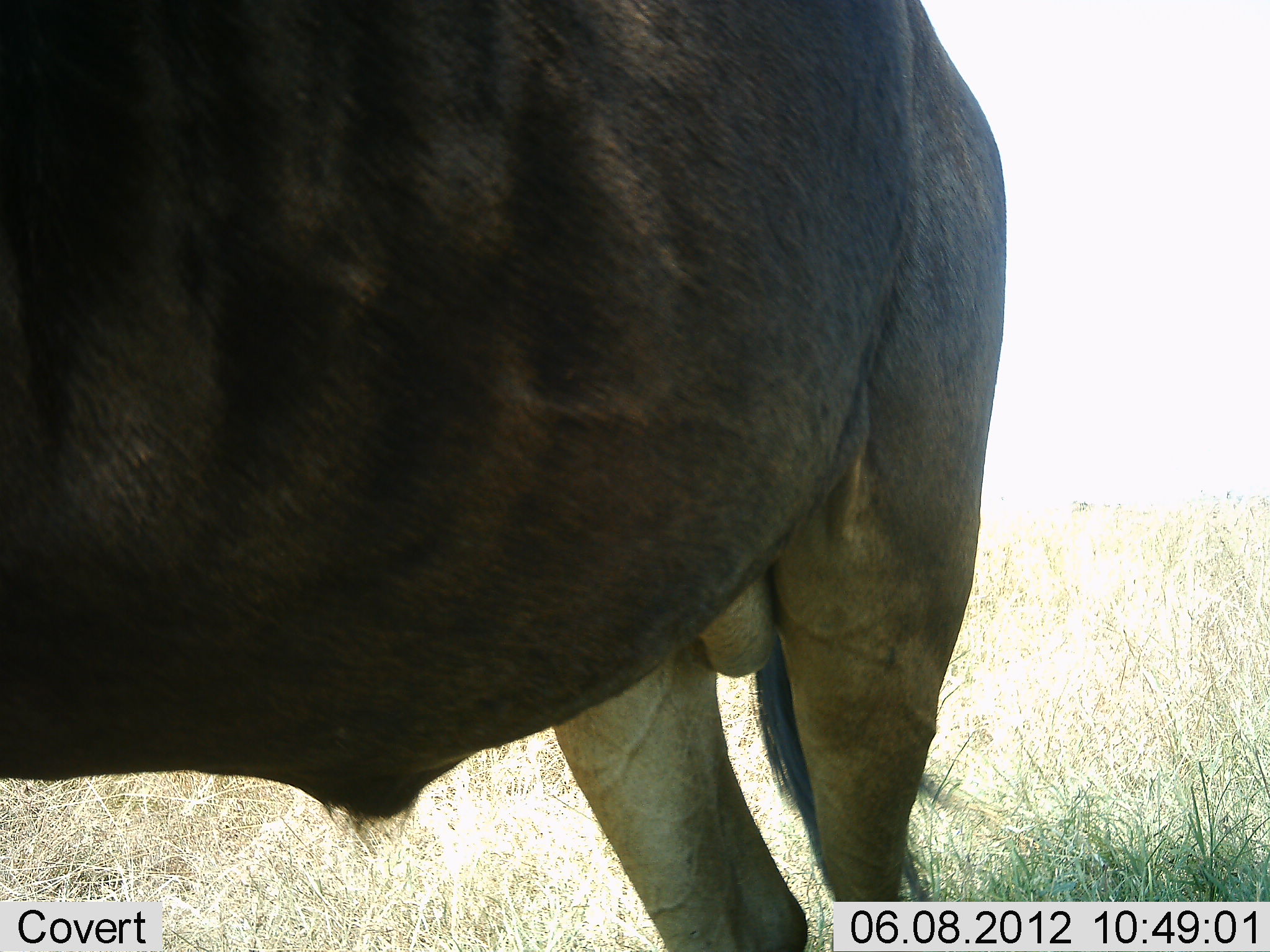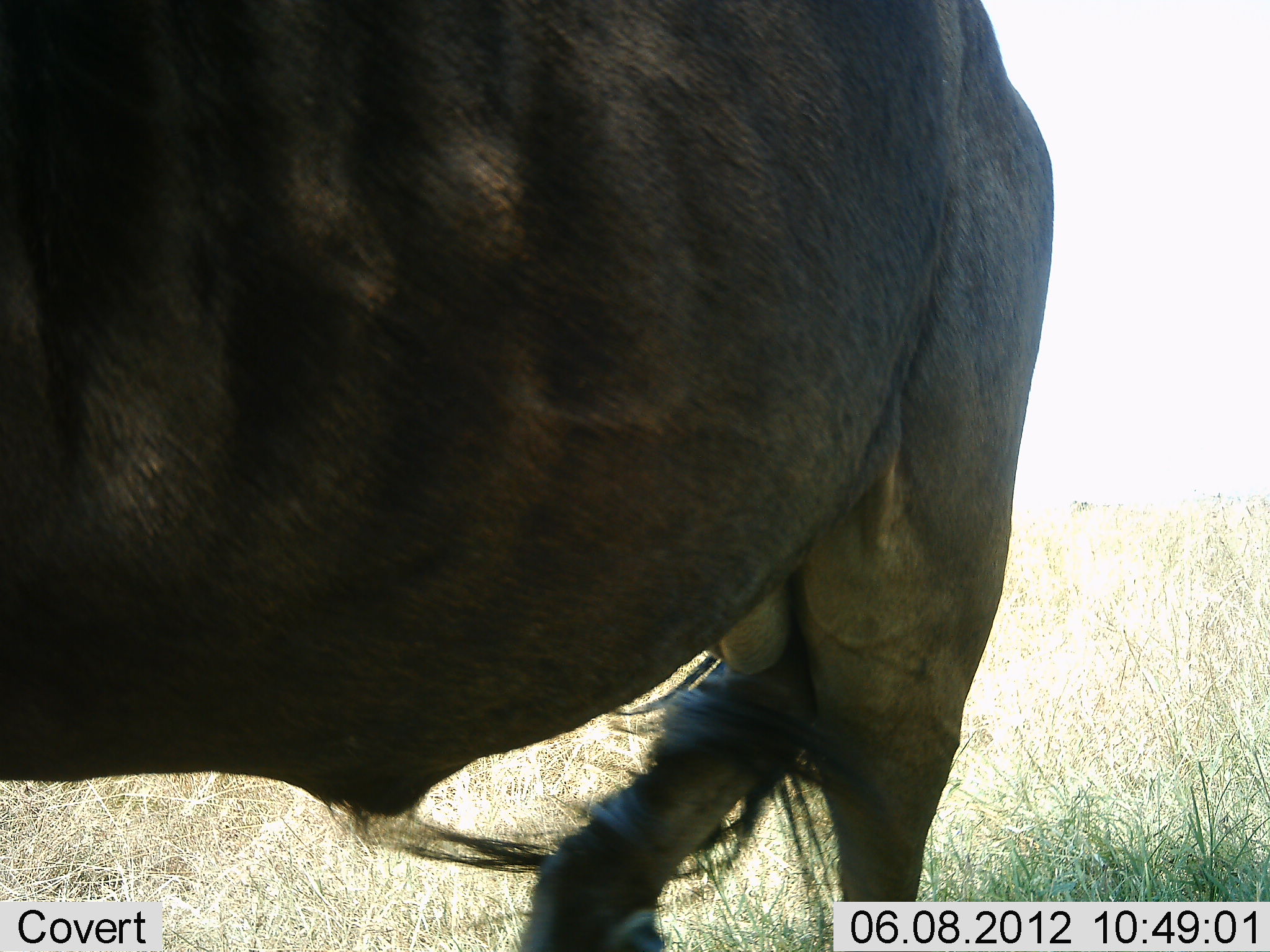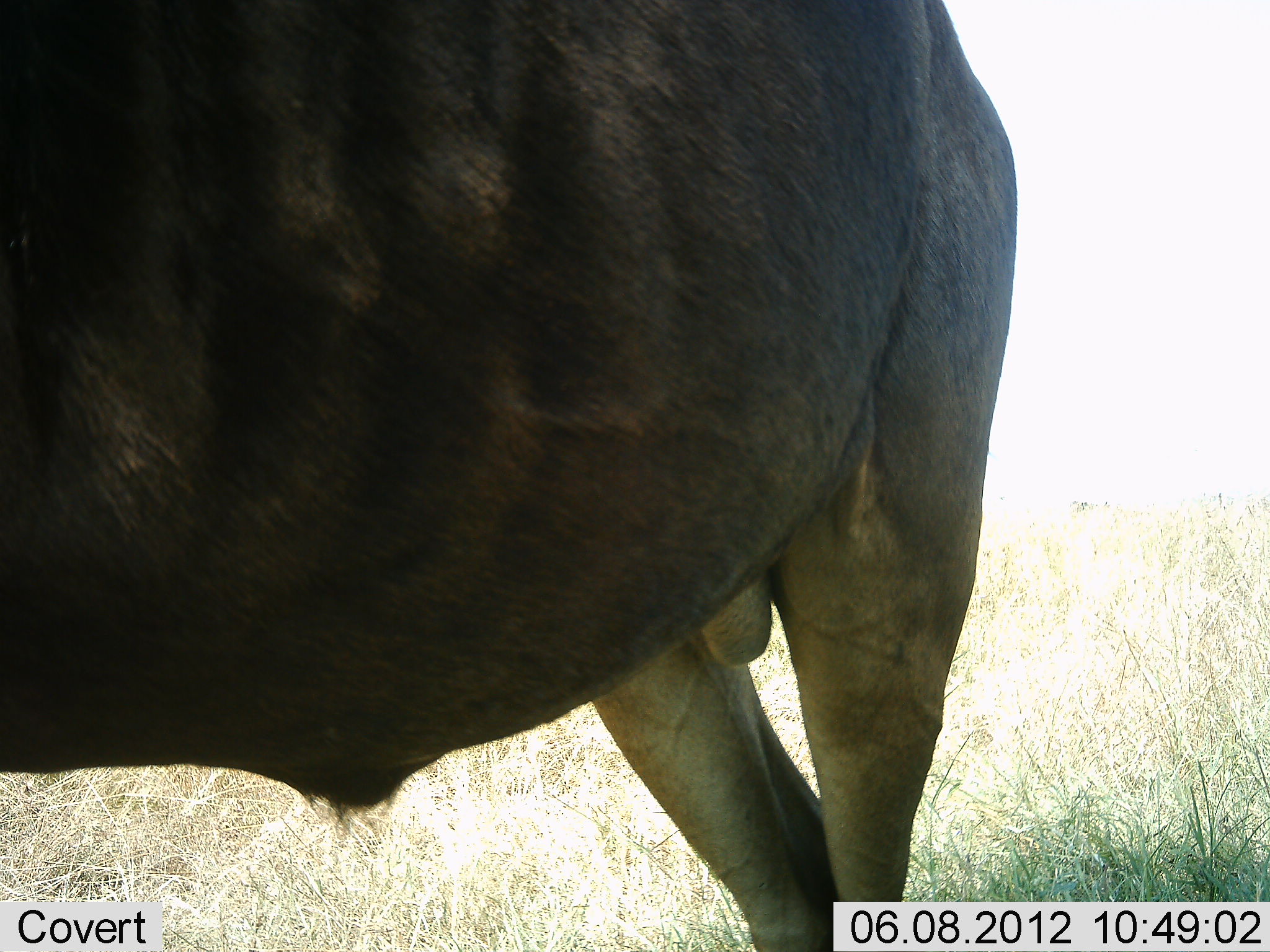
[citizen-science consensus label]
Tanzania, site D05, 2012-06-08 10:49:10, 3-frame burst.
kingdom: Animalia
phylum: Chordata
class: Mammalia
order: Artiodactyla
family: Bovidae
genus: Connochaetes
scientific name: Connochaetes taurinus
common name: blue wildebeest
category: wildebeest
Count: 1.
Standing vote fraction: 100%.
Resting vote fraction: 0%.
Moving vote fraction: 0%.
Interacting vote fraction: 0%.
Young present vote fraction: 0%.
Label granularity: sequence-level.